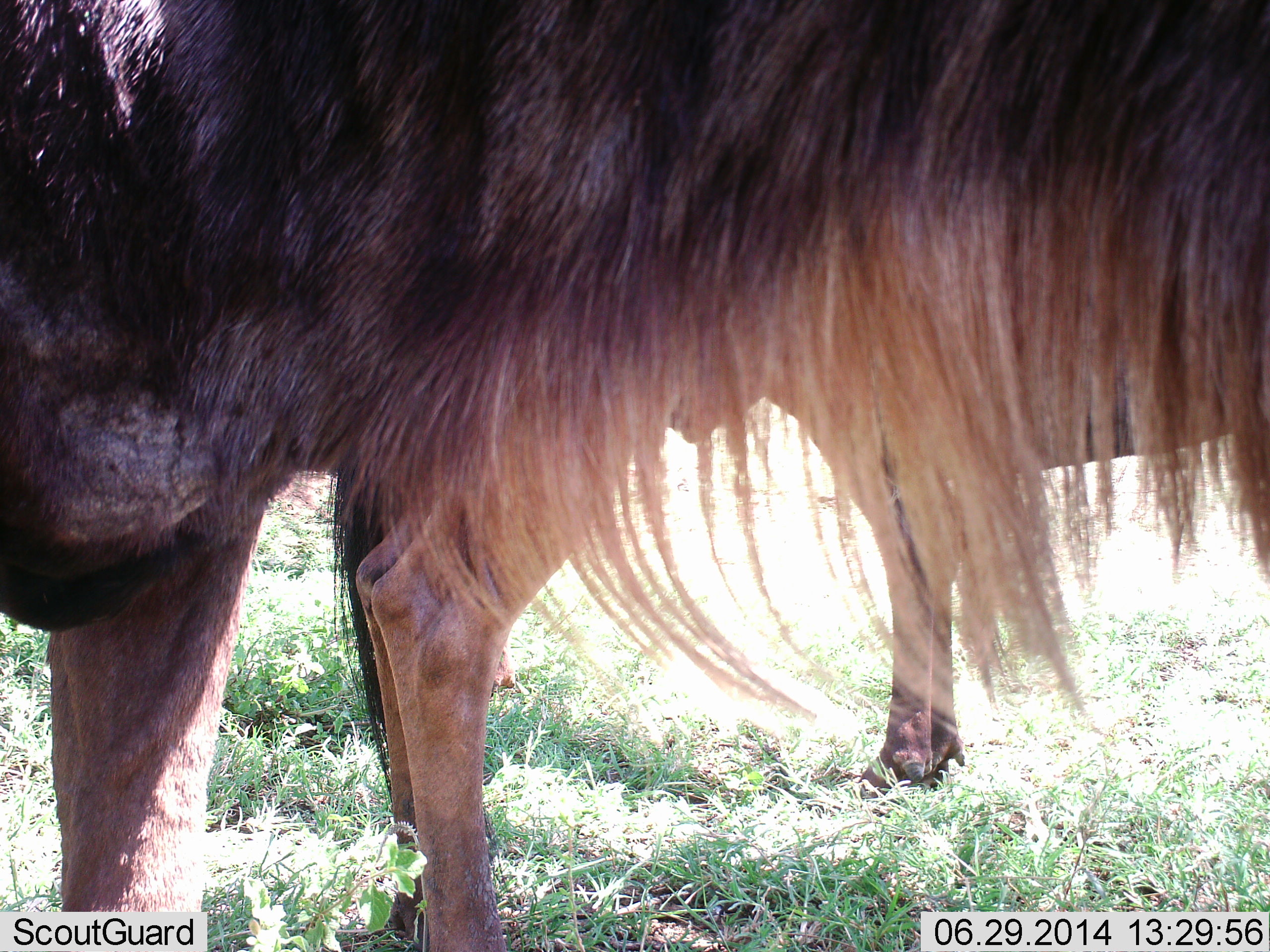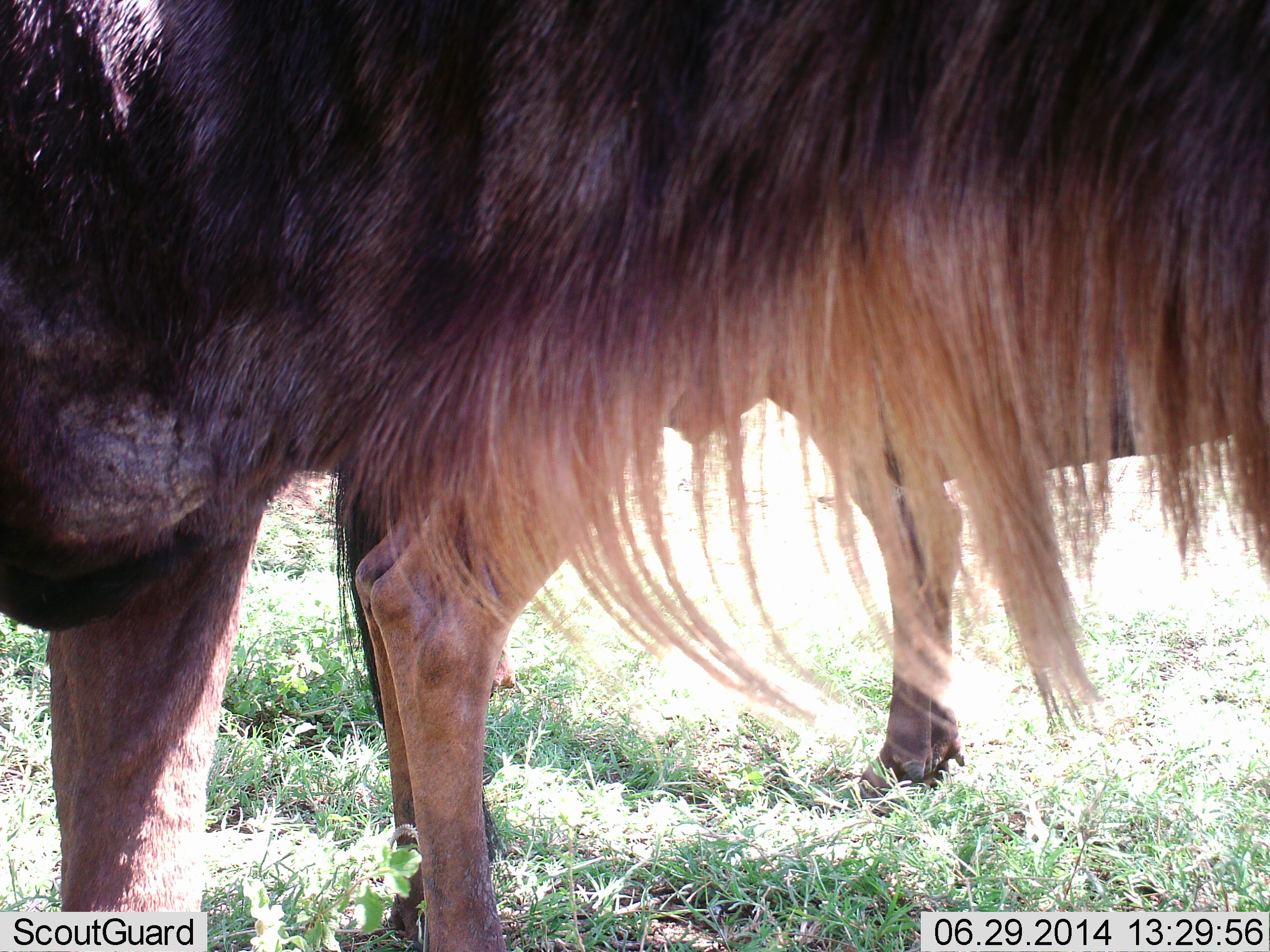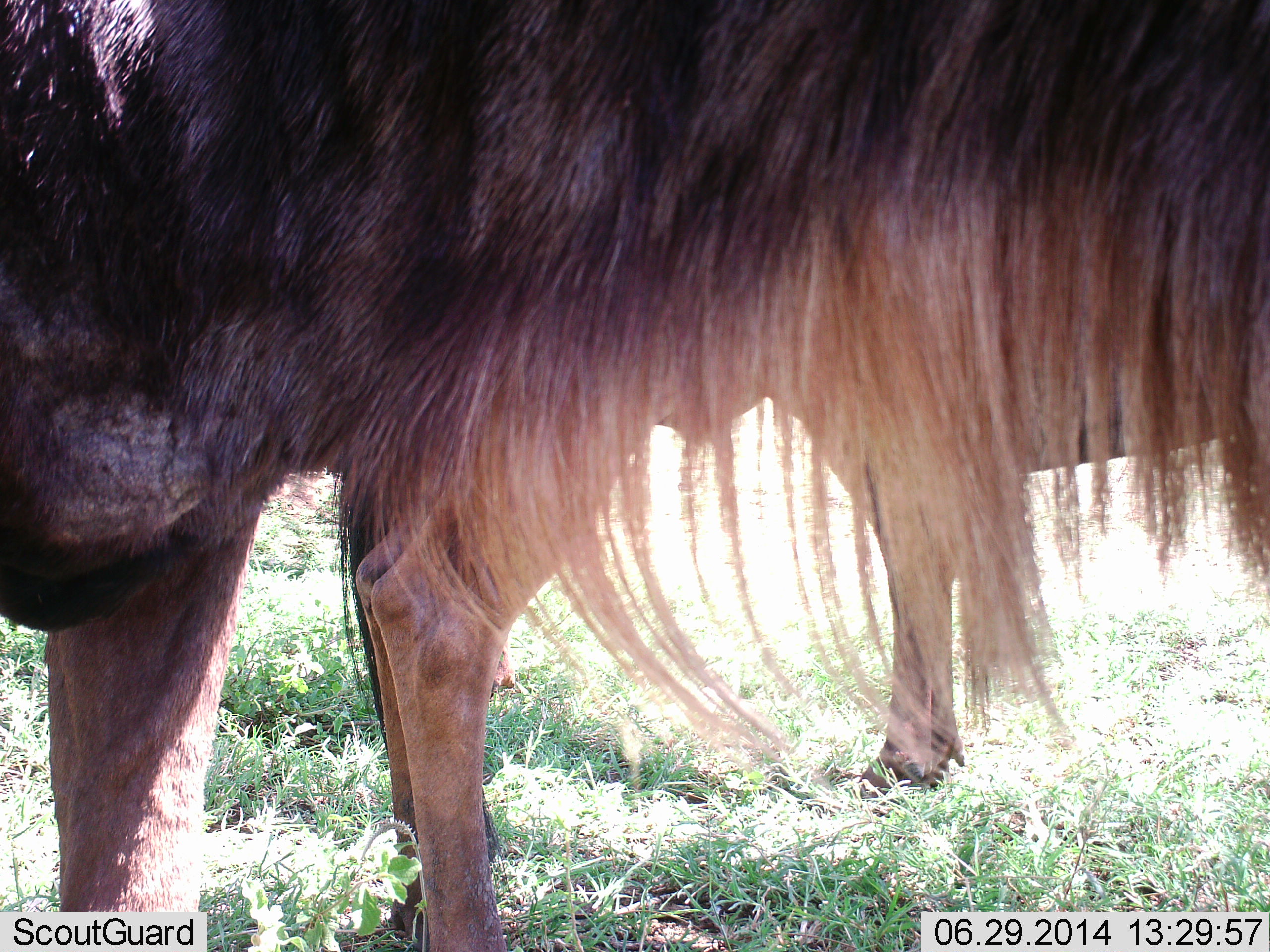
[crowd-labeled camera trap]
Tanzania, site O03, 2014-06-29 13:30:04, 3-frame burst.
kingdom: Animalia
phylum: Chordata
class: Mammalia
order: Artiodactyla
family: Bovidae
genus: Connochaetes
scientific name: Connochaetes taurinus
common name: blue wildebeest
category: wildebeest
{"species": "wildebeest (blue wildebeest) (Connochaetes taurinus)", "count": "3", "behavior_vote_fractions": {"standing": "100%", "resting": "0%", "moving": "0%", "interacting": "0%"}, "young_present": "0%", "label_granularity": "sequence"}